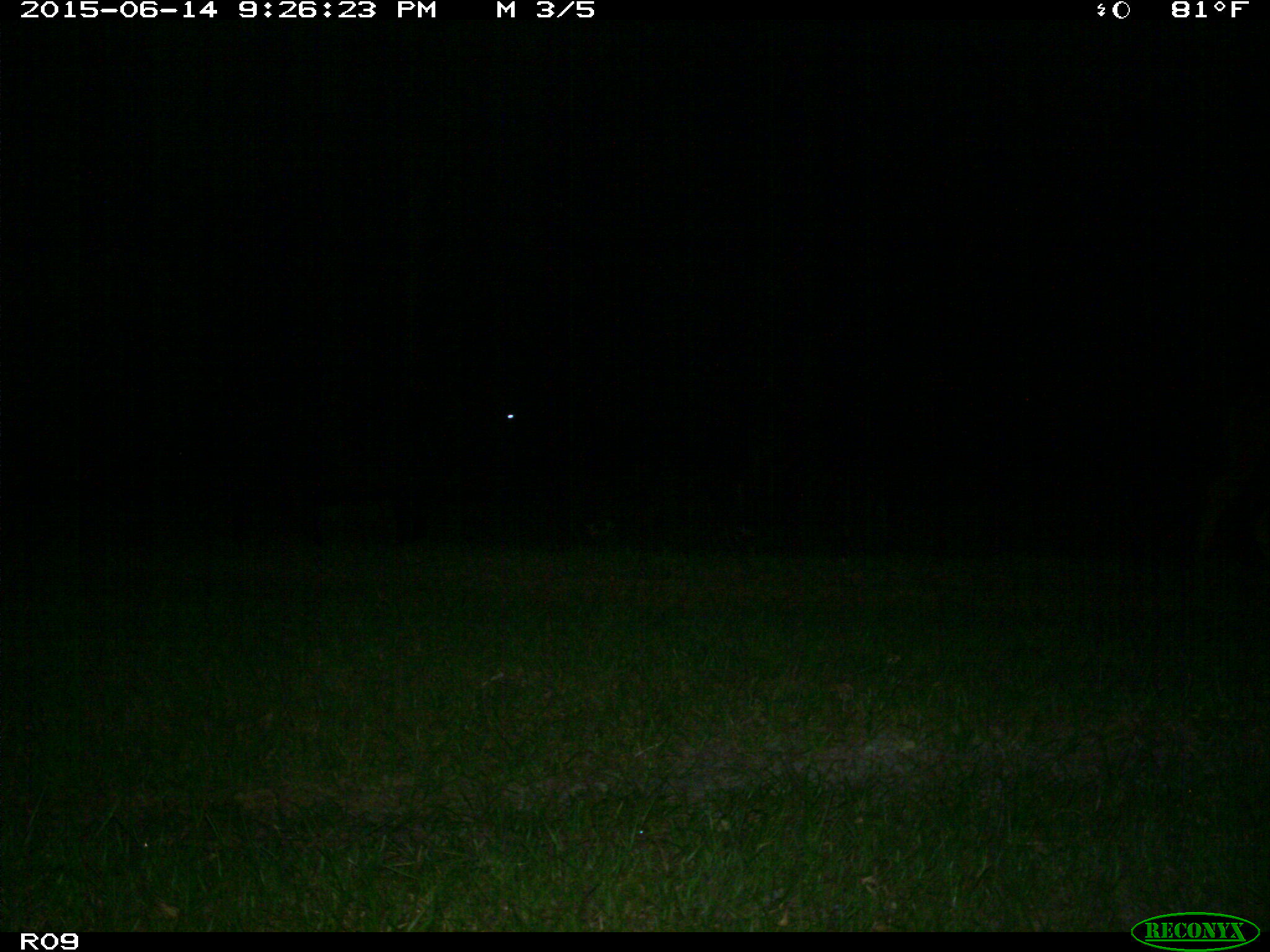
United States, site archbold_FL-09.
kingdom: Animalia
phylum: Chordata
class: Mammalia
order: Artiodactyla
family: Bovidae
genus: Bos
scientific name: Bos taurus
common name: domestic cow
Bos taurus (domestic cow).